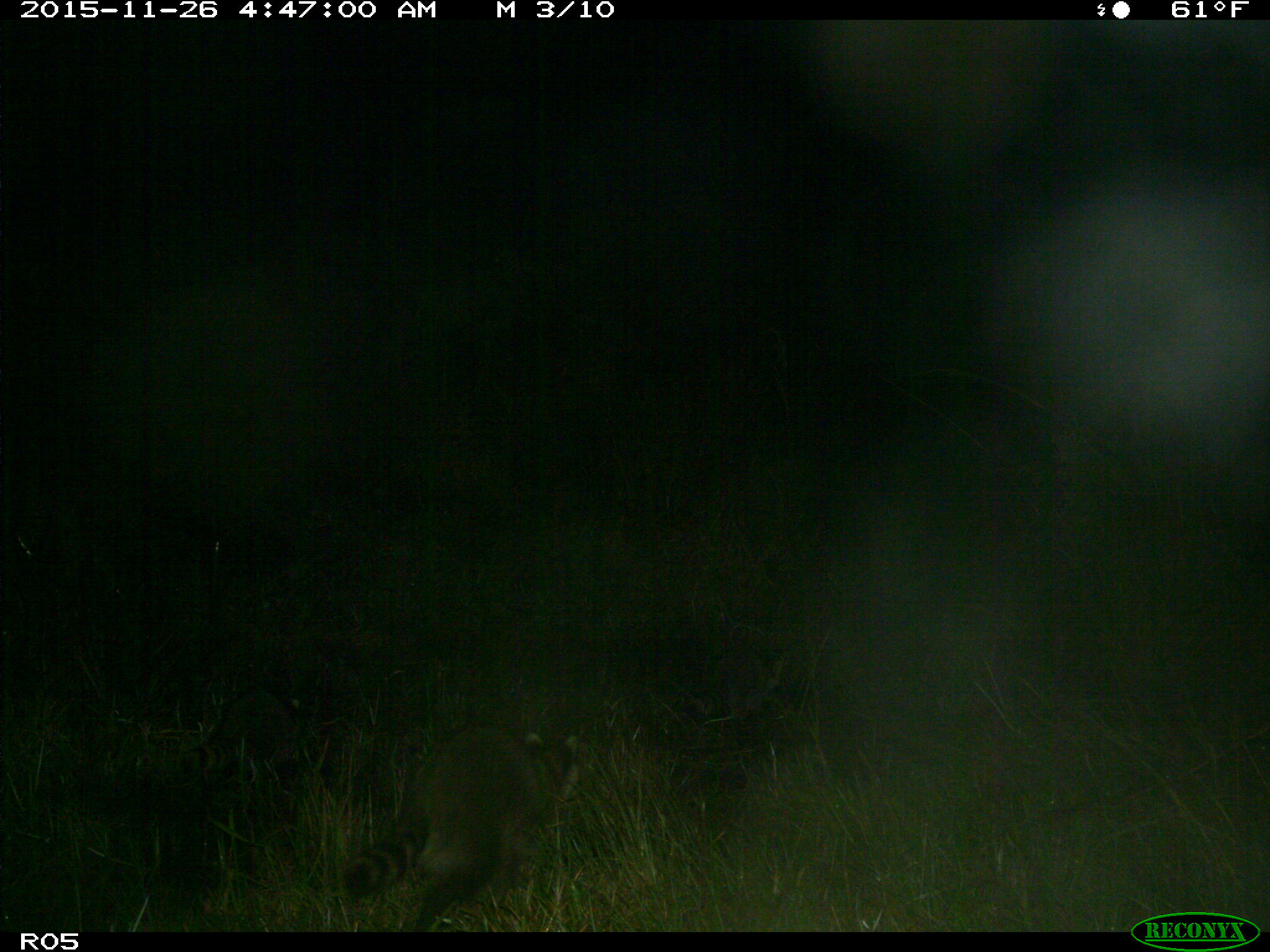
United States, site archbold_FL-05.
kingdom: Animalia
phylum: Chordata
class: Mammalia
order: Carnivora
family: Procyonidae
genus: Procyon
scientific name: Procyon lotor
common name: common raccoon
Procyon lotor (common raccoon).